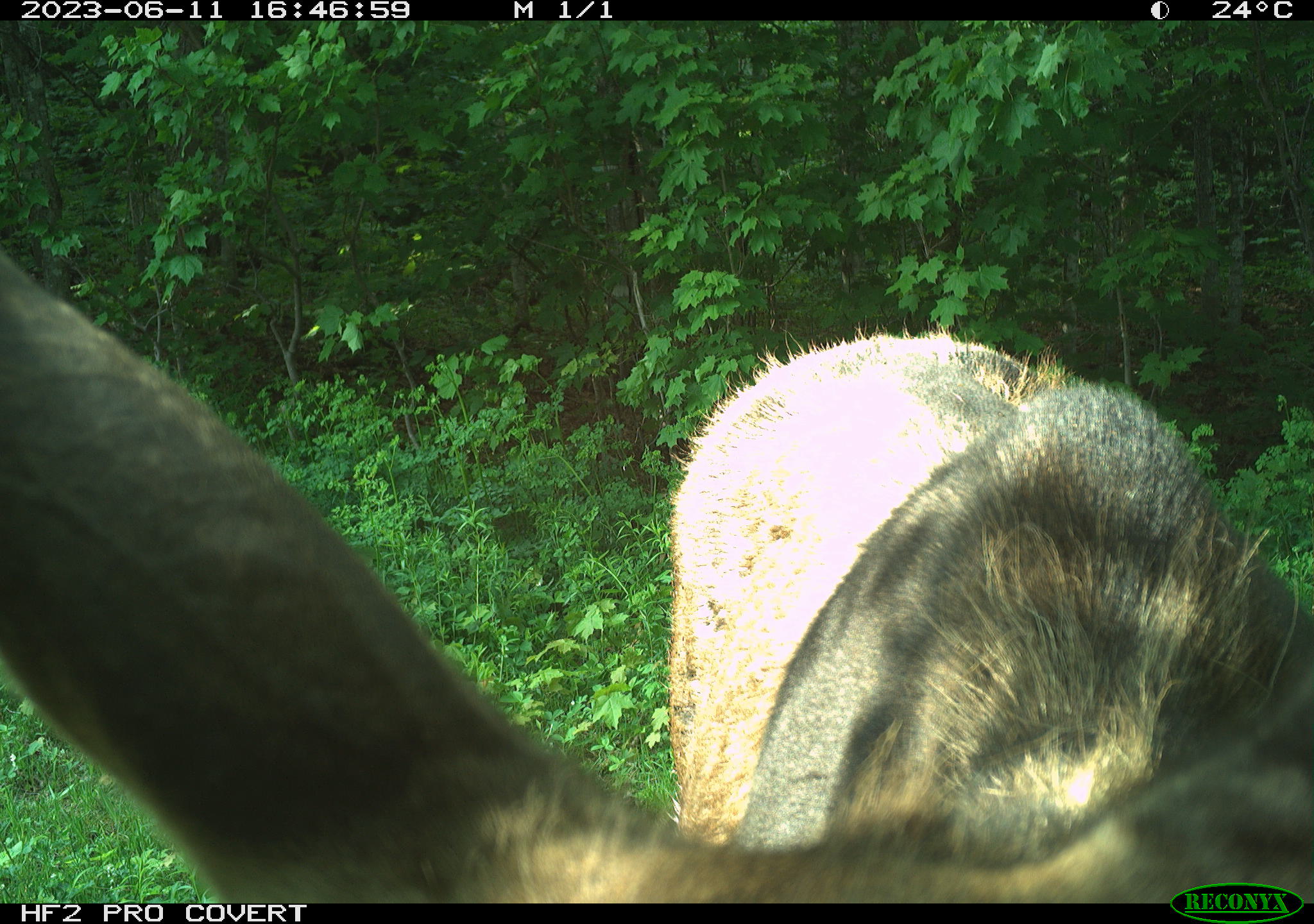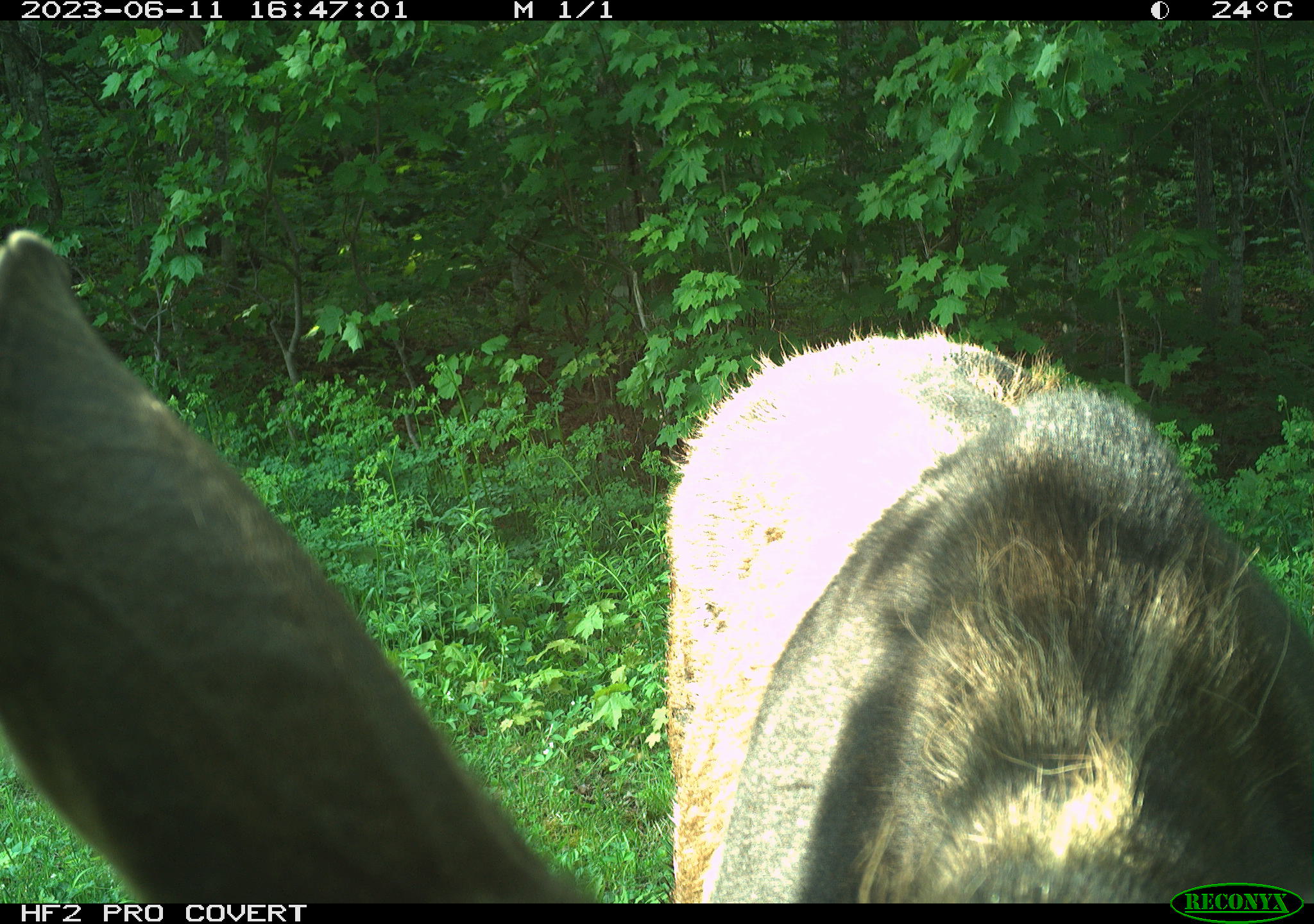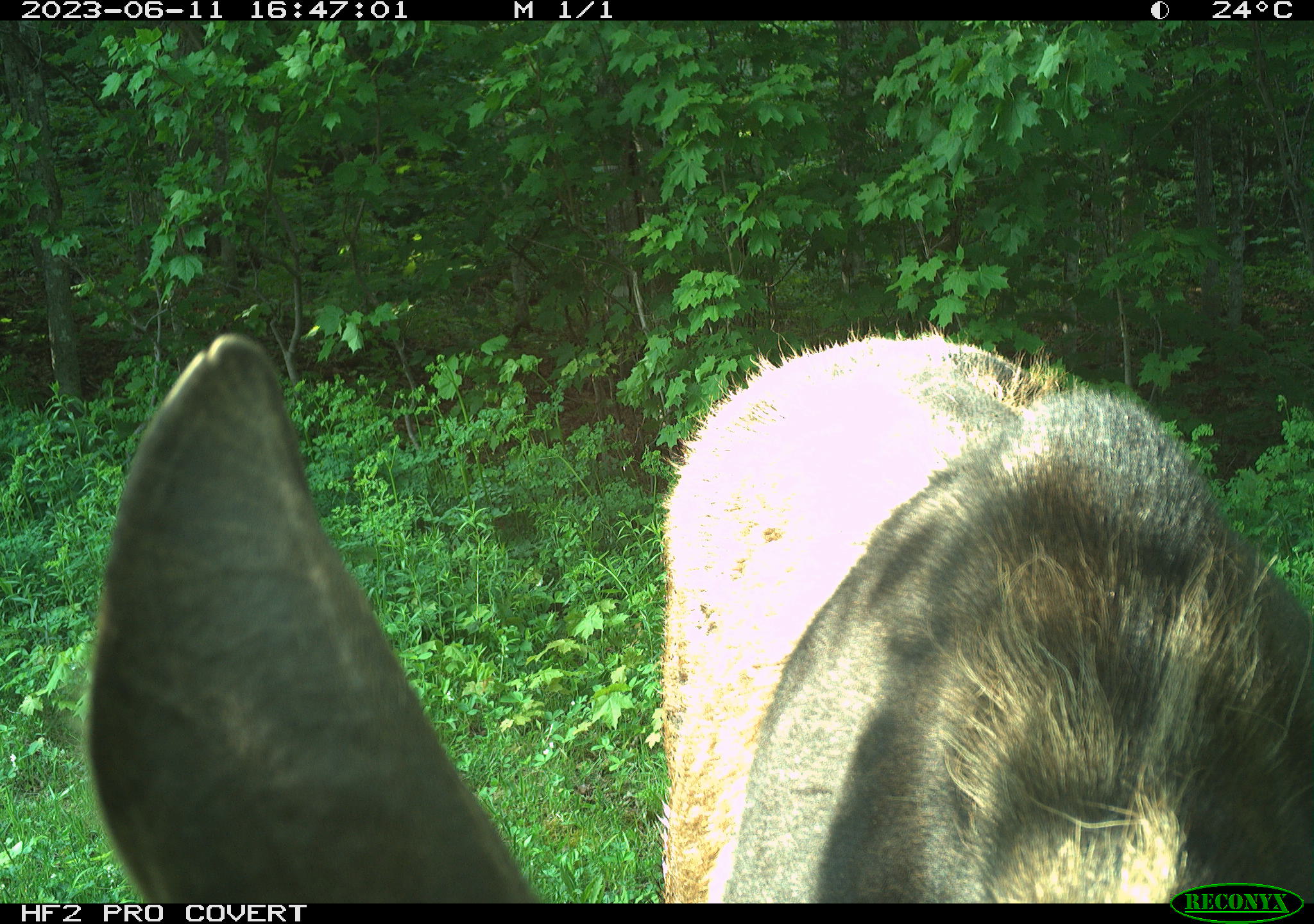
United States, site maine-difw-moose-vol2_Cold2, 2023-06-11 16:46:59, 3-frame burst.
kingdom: Animalia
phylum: Chordata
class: Mammalia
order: Artiodactyla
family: Cervidae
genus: Alces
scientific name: Alces alces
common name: moose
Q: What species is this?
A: Moose (Alces alces).